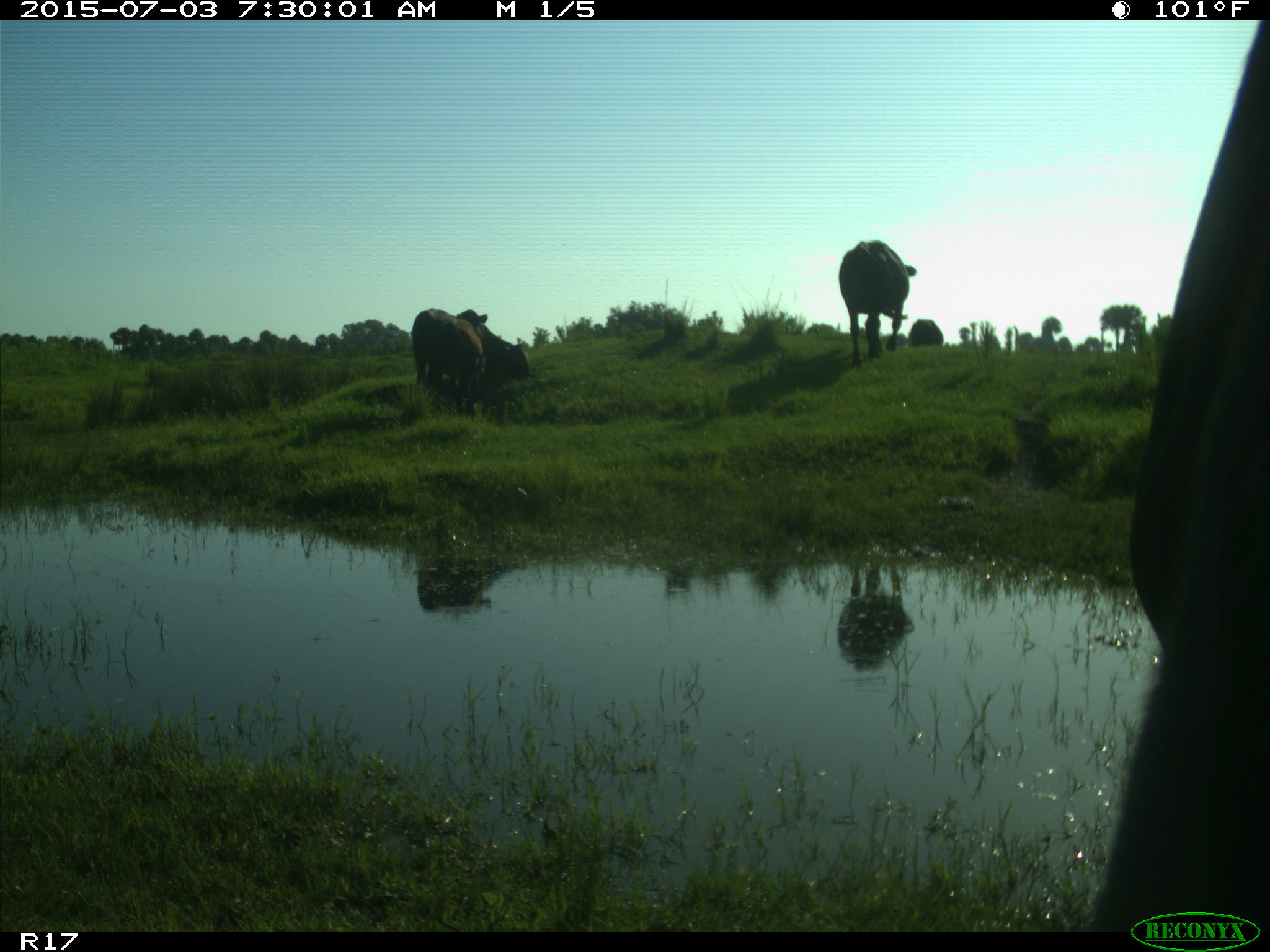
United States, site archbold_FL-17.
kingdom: Animalia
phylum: Chordata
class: Mammalia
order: Artiodactyla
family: Bovidae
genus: Bos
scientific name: Bos taurus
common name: domestic cow